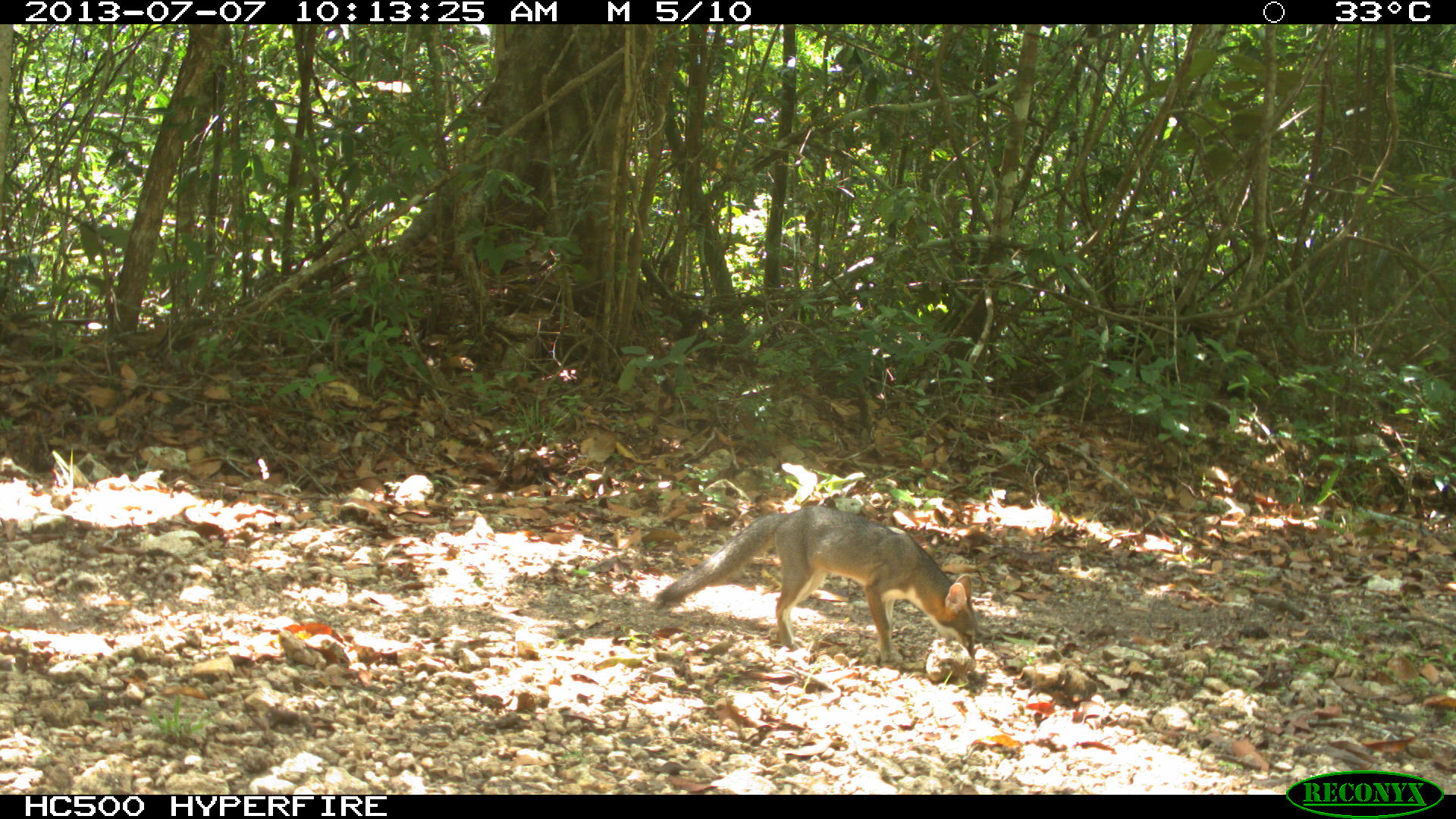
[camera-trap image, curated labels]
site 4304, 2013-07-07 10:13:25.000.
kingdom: Animalia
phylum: Chordata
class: Mammalia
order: Carnivora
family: Canidae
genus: Urocyon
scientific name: Urocyon cinereoargenteus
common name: gray fox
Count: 1.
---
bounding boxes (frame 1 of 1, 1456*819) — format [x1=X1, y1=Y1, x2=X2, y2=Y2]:
urocyon cinereoargenteus: [x1=652, y1=504, x2=978, y2=671]